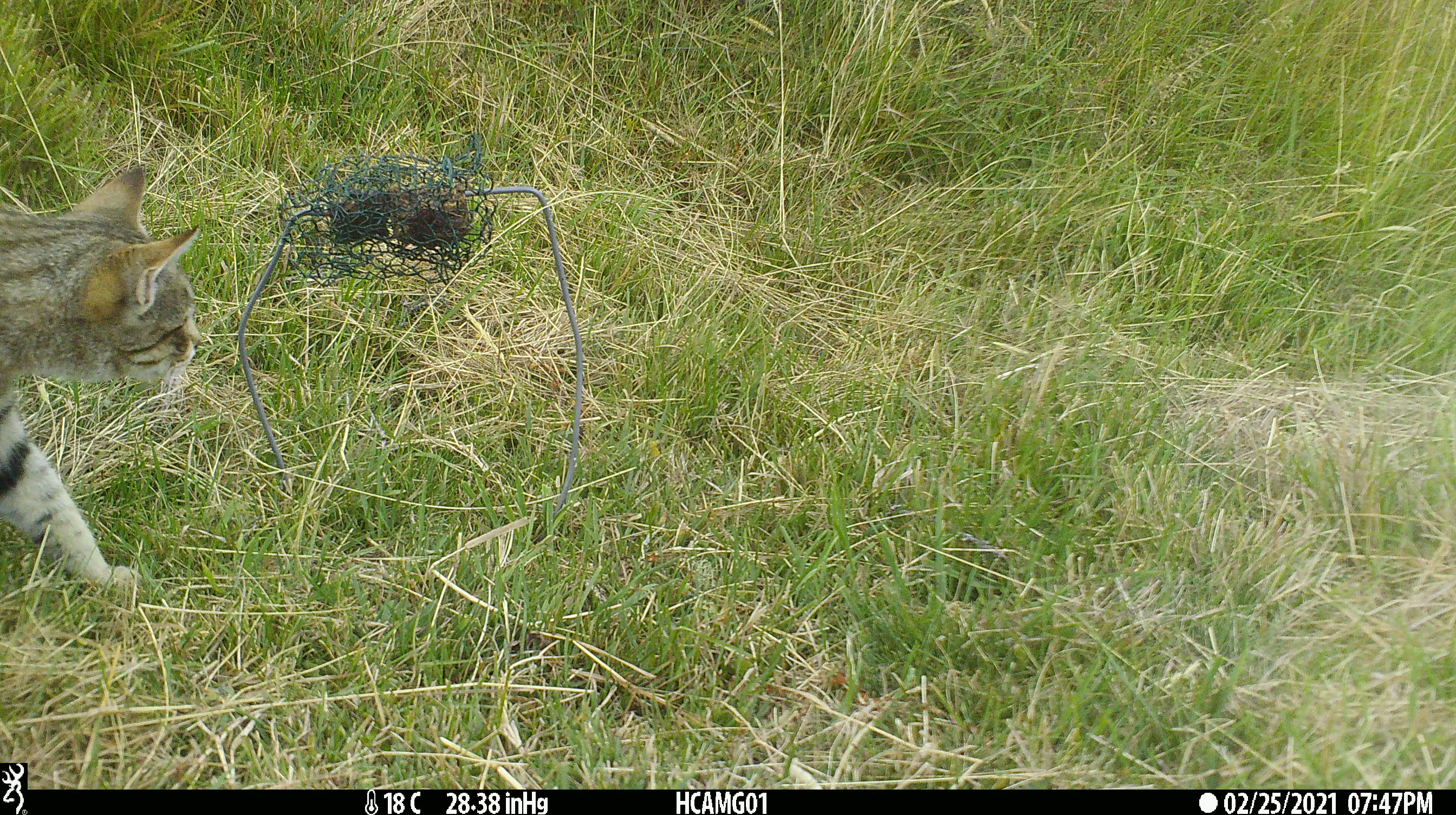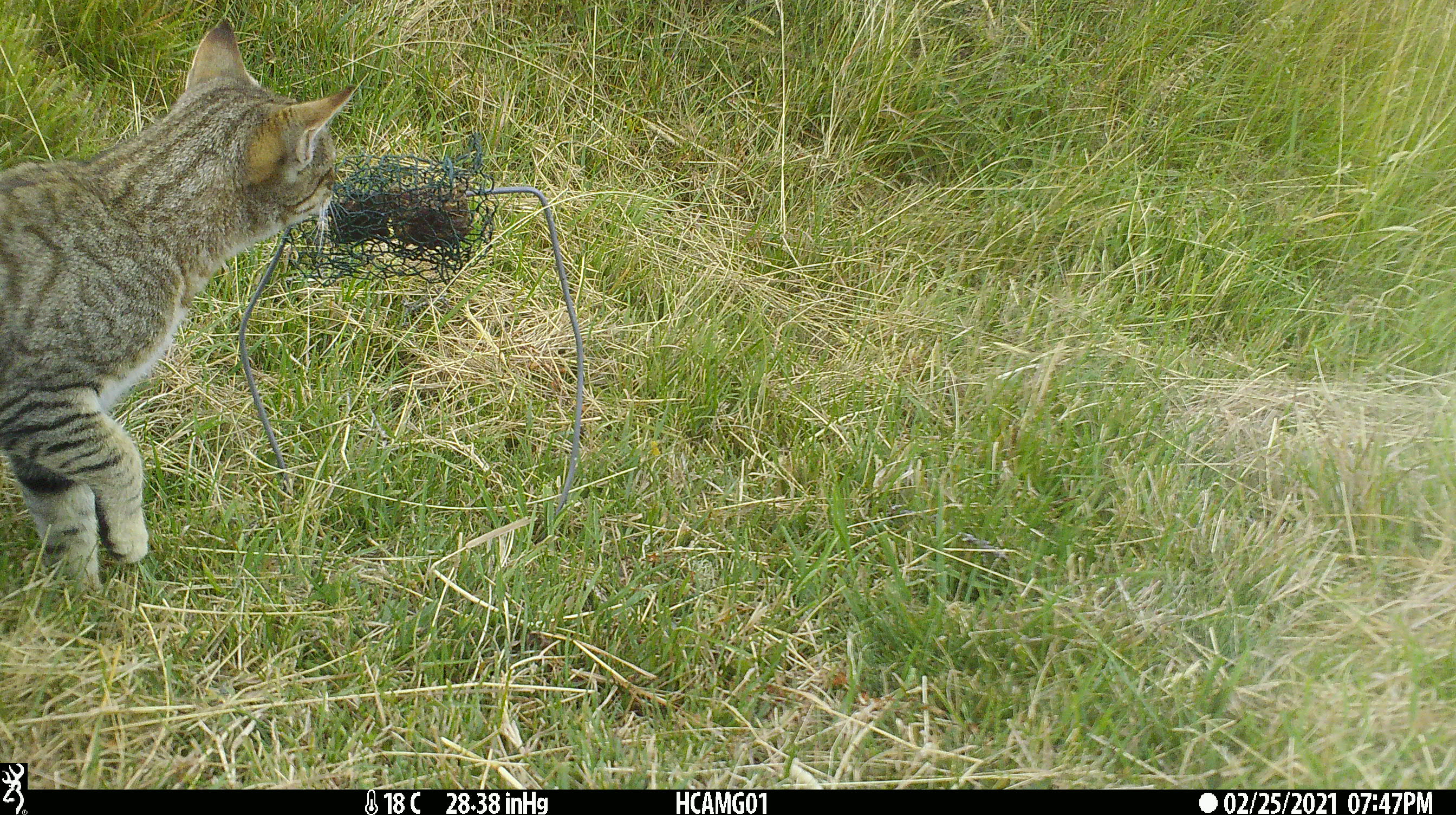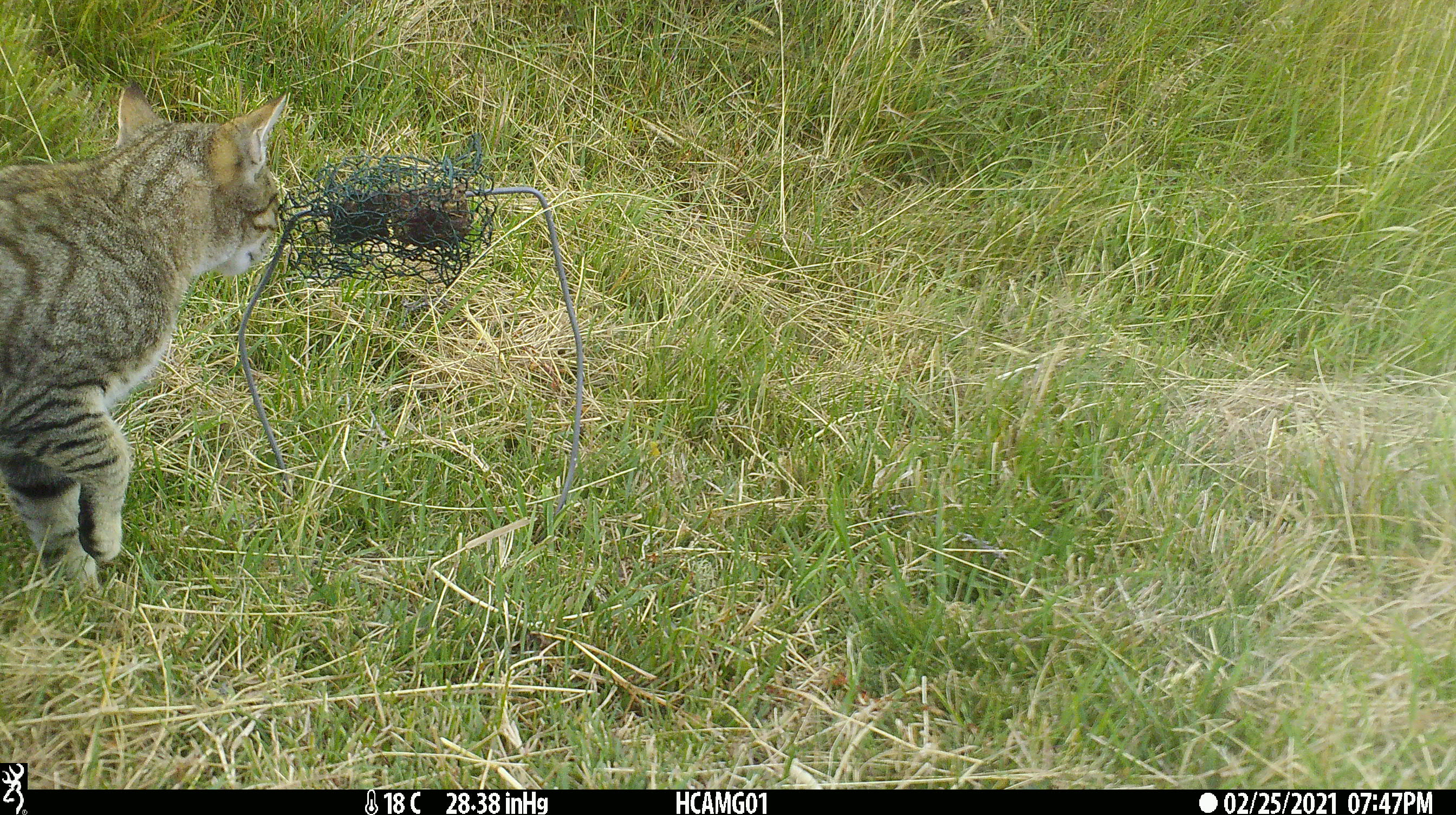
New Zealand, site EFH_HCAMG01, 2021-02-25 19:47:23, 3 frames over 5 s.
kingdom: Animalia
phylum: Chordata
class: Mammalia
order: Carnivora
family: Felidae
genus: Felis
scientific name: Felis catus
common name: domestic cat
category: cat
Cat (domestic cat) (Felis catus).